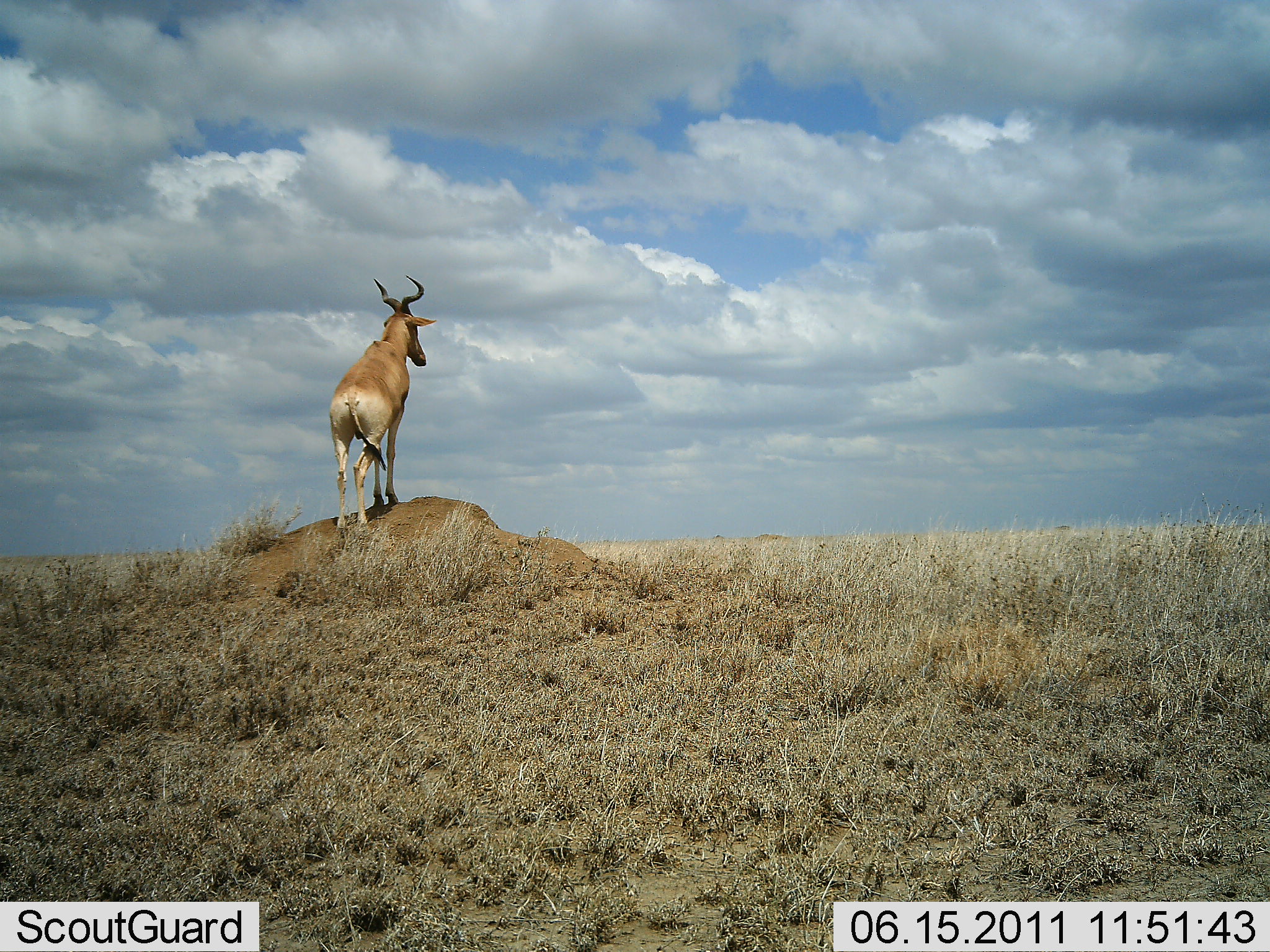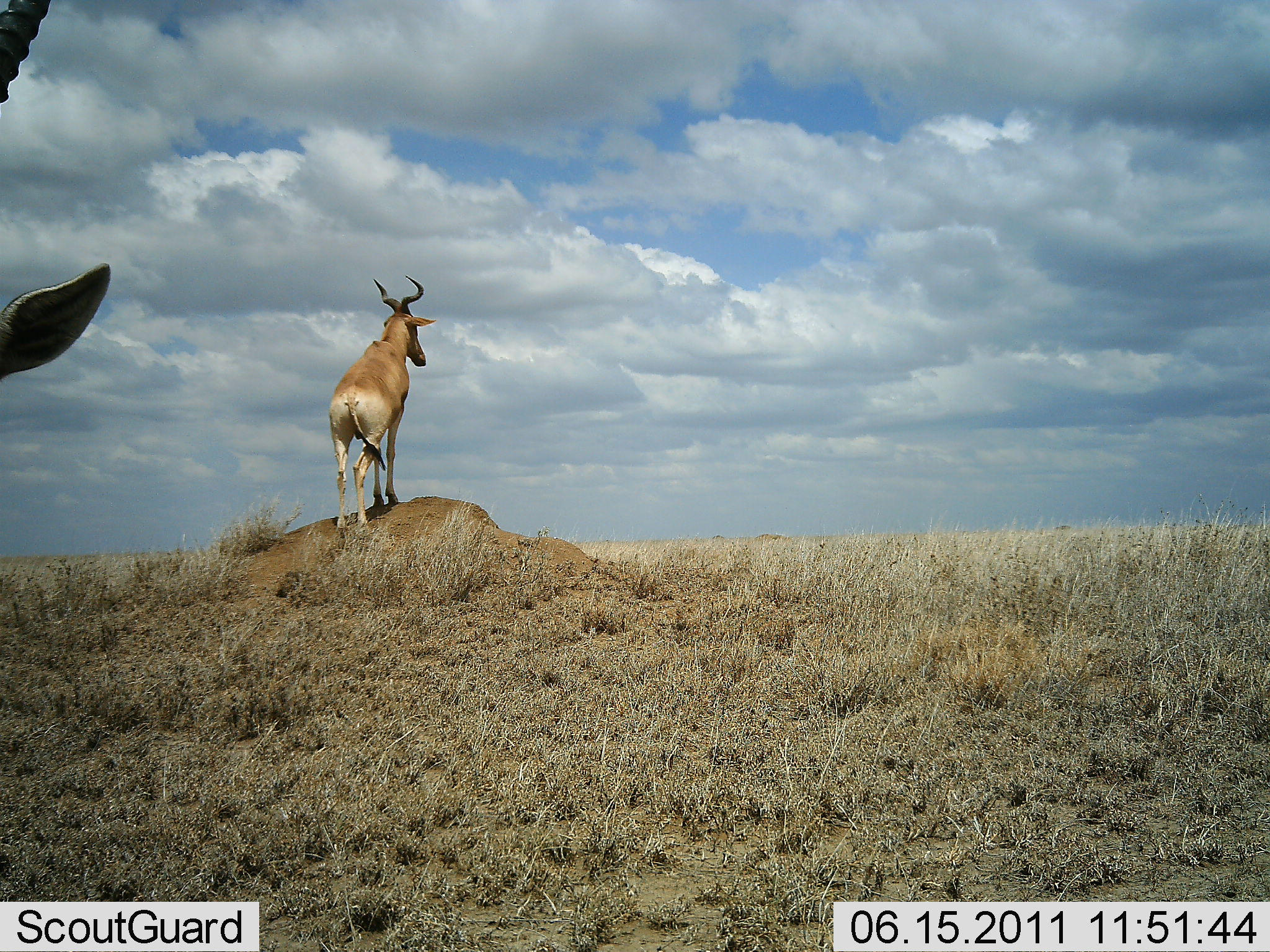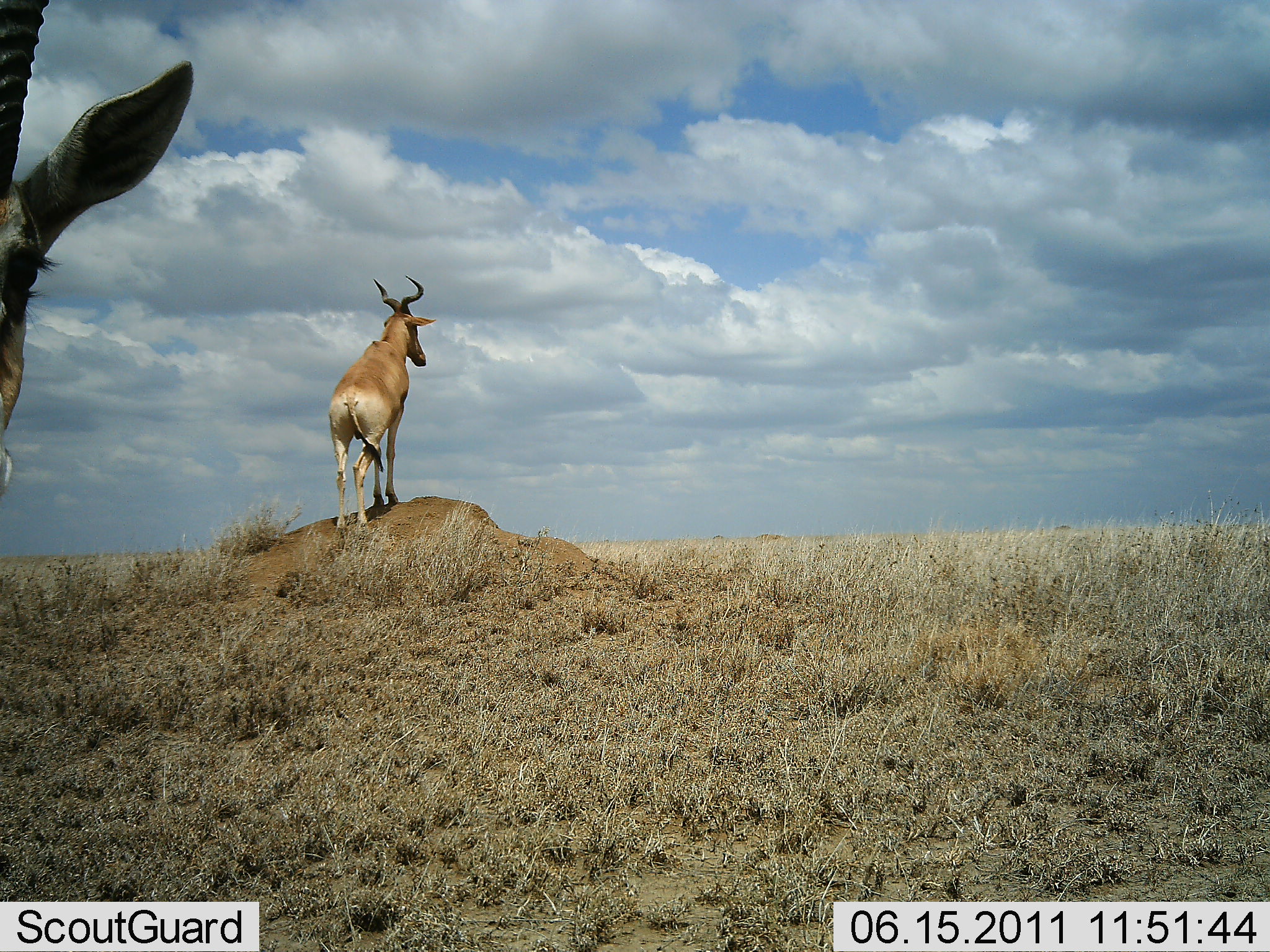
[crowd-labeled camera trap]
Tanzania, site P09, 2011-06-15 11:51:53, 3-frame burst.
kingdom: Animalia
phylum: Chordata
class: Mammalia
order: Artiodactyla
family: Bovidae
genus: Alcelaphus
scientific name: Alcelaphus buselaphus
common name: hartebeest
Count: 1.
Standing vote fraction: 100%.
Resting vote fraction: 0%.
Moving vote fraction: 11%.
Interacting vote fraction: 0%.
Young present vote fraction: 0%.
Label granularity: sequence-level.